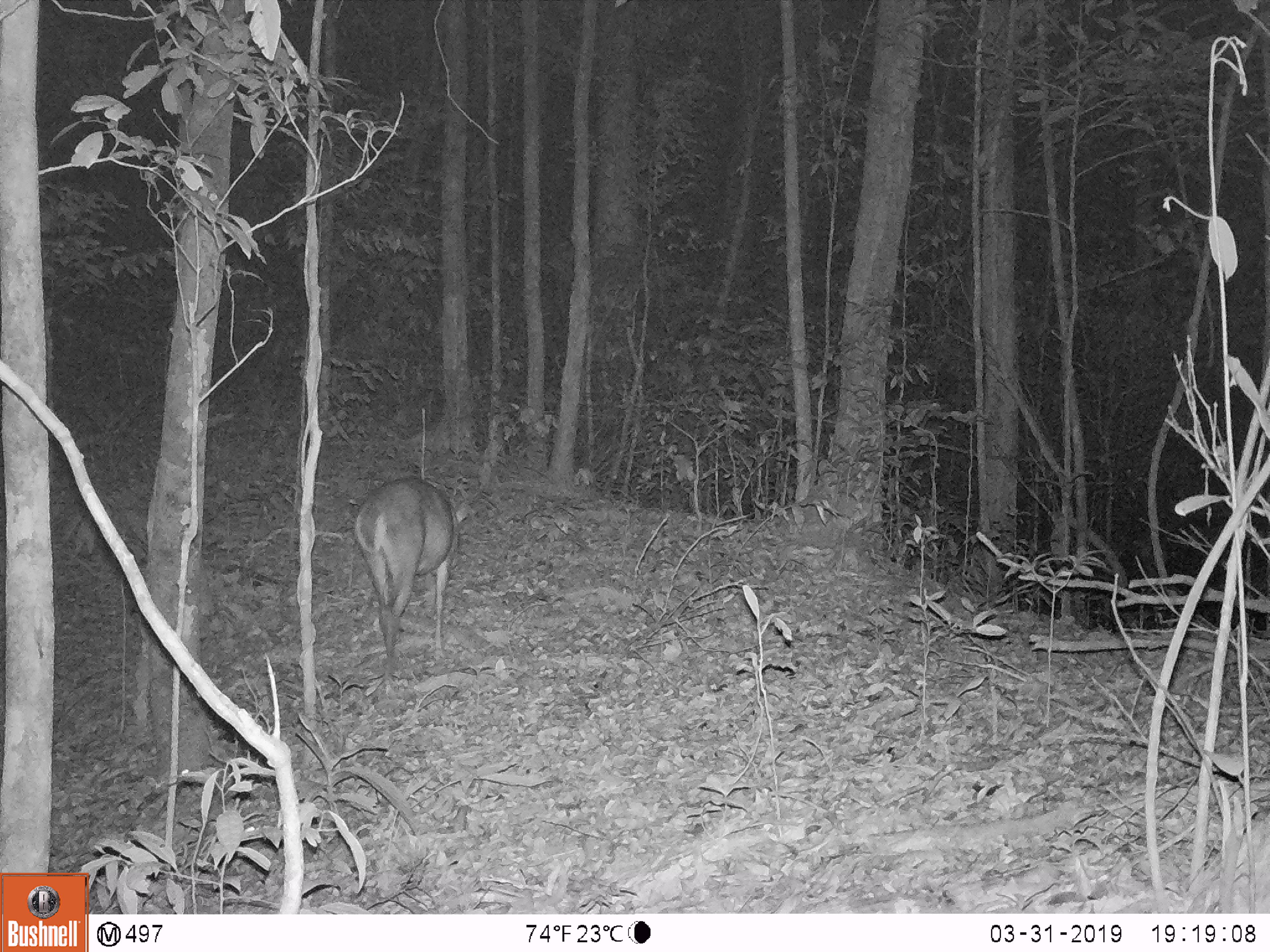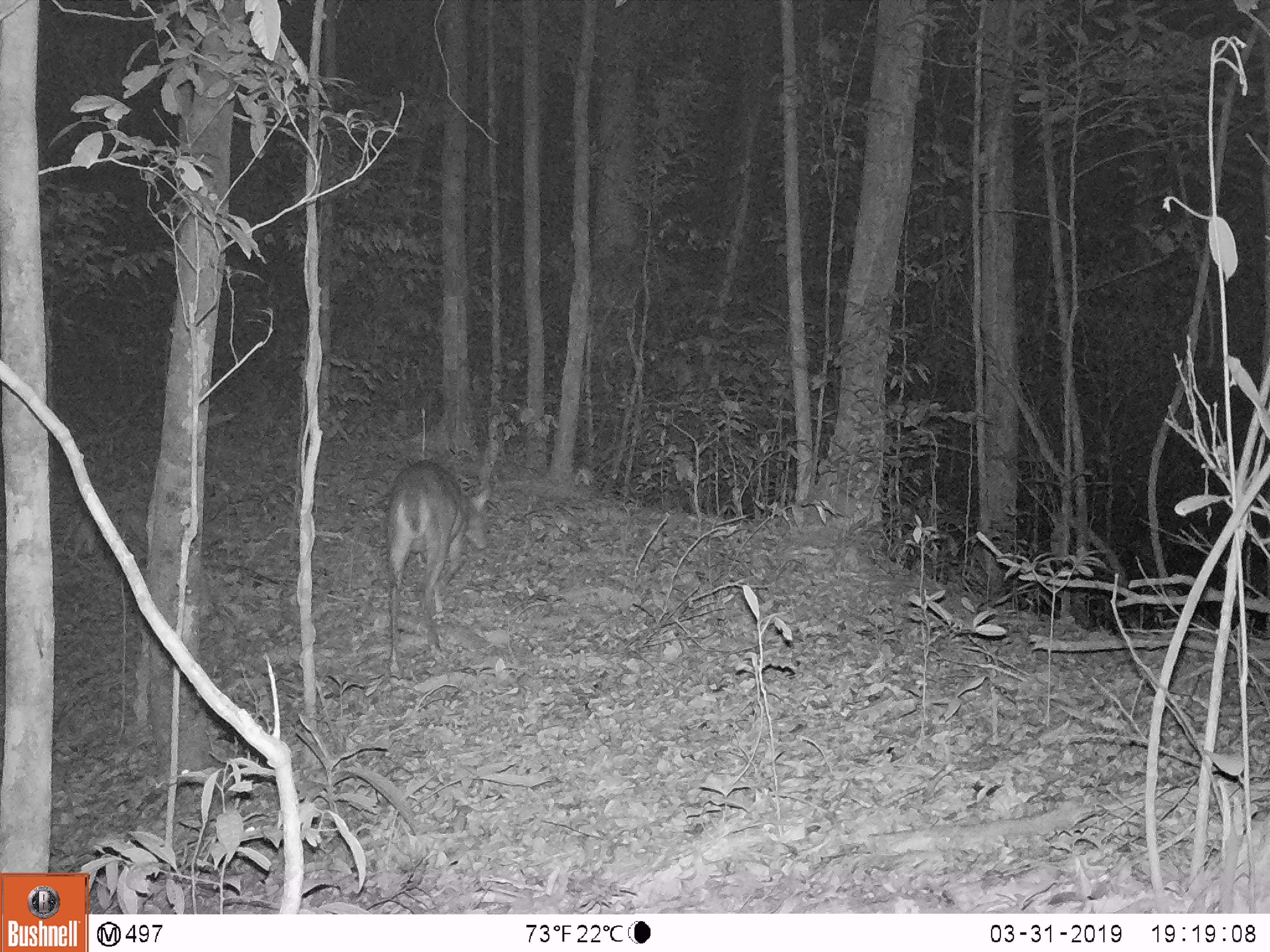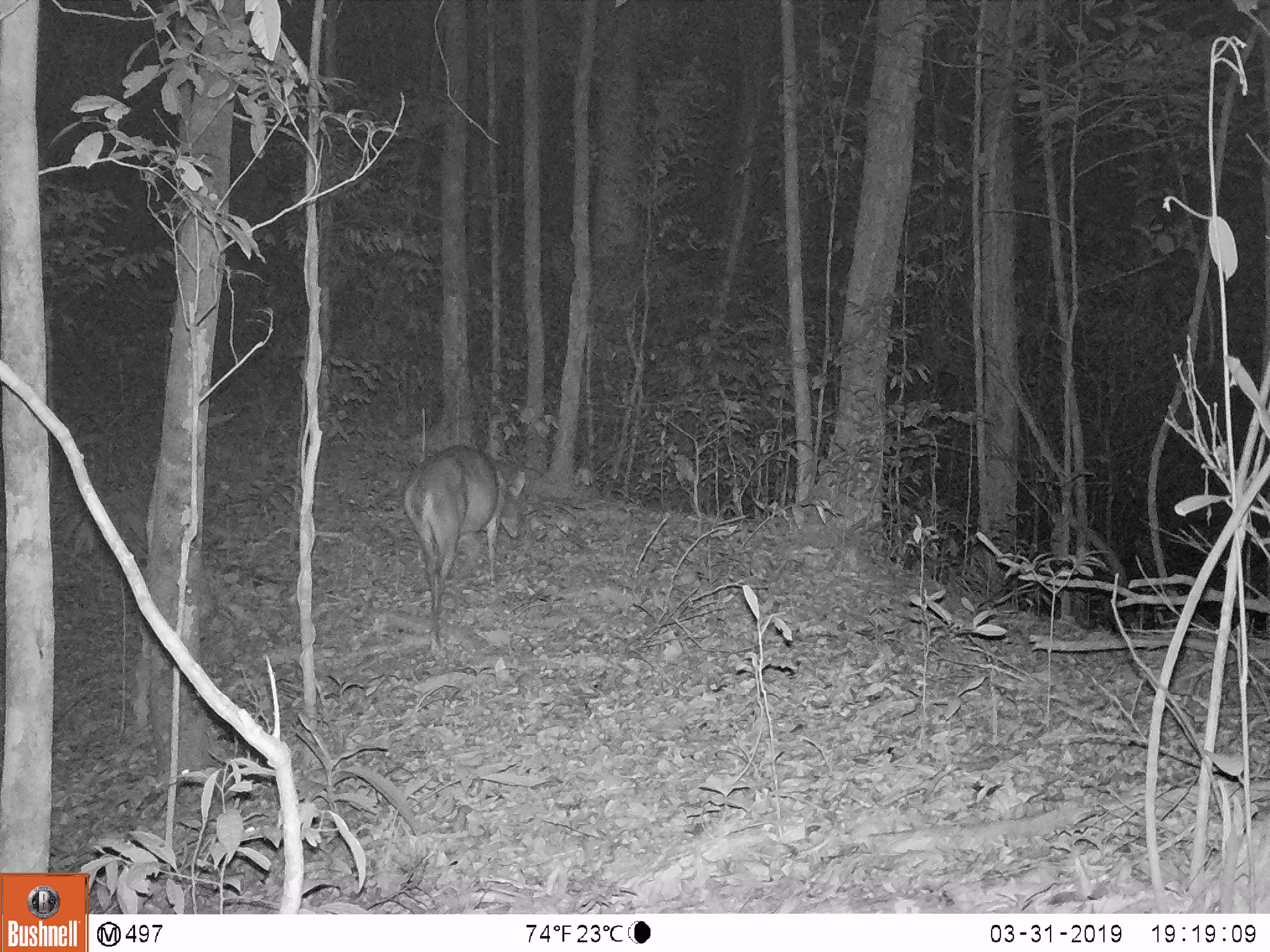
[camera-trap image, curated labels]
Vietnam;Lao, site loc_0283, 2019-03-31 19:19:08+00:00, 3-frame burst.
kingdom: Animalia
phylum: Chordata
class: Mammalia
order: Artiodactyla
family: Cervidae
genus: Muntiacus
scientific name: Muntiacus vuquangensis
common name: large-antlered muntjac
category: large antlered muntjac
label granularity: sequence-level